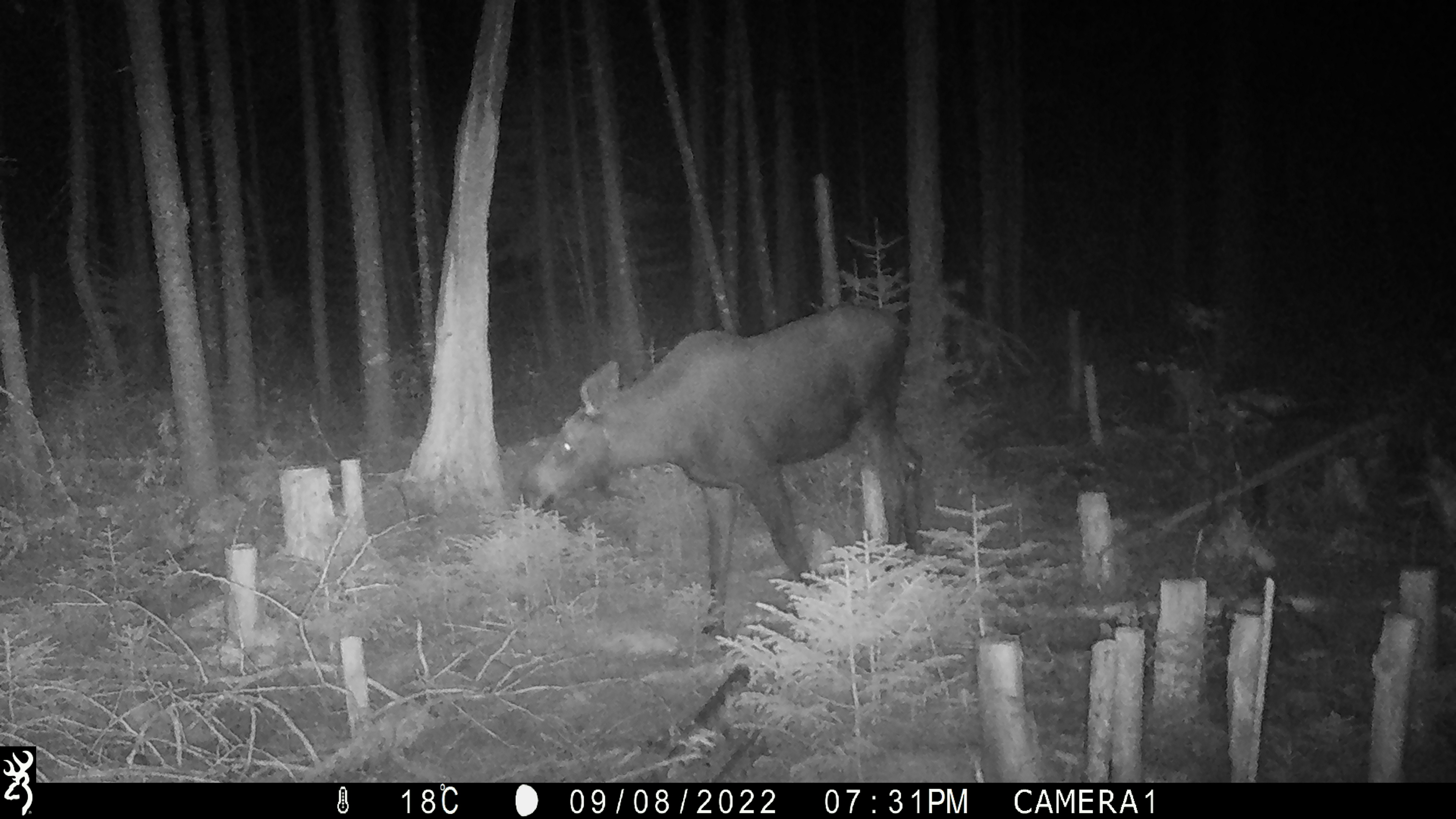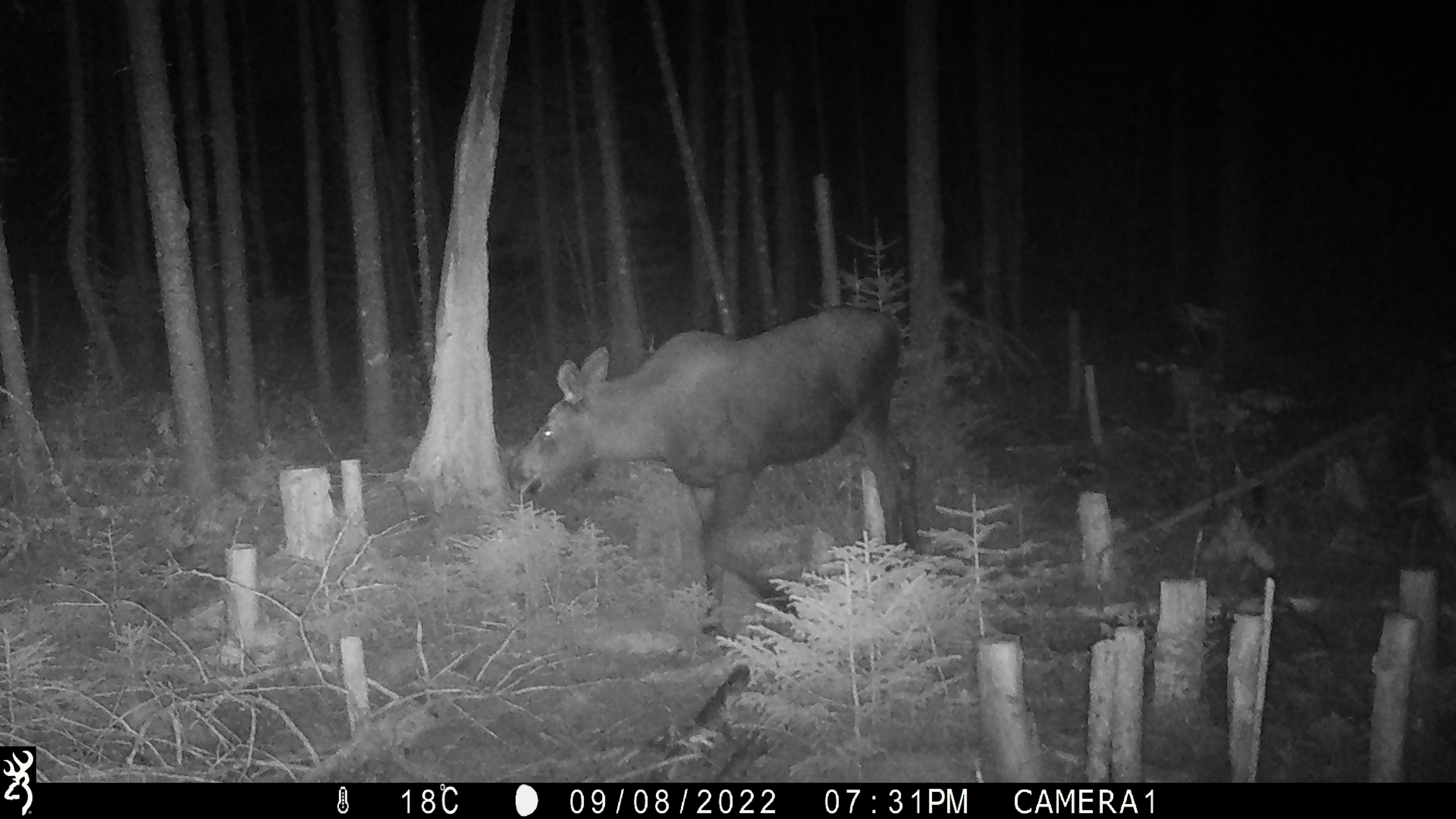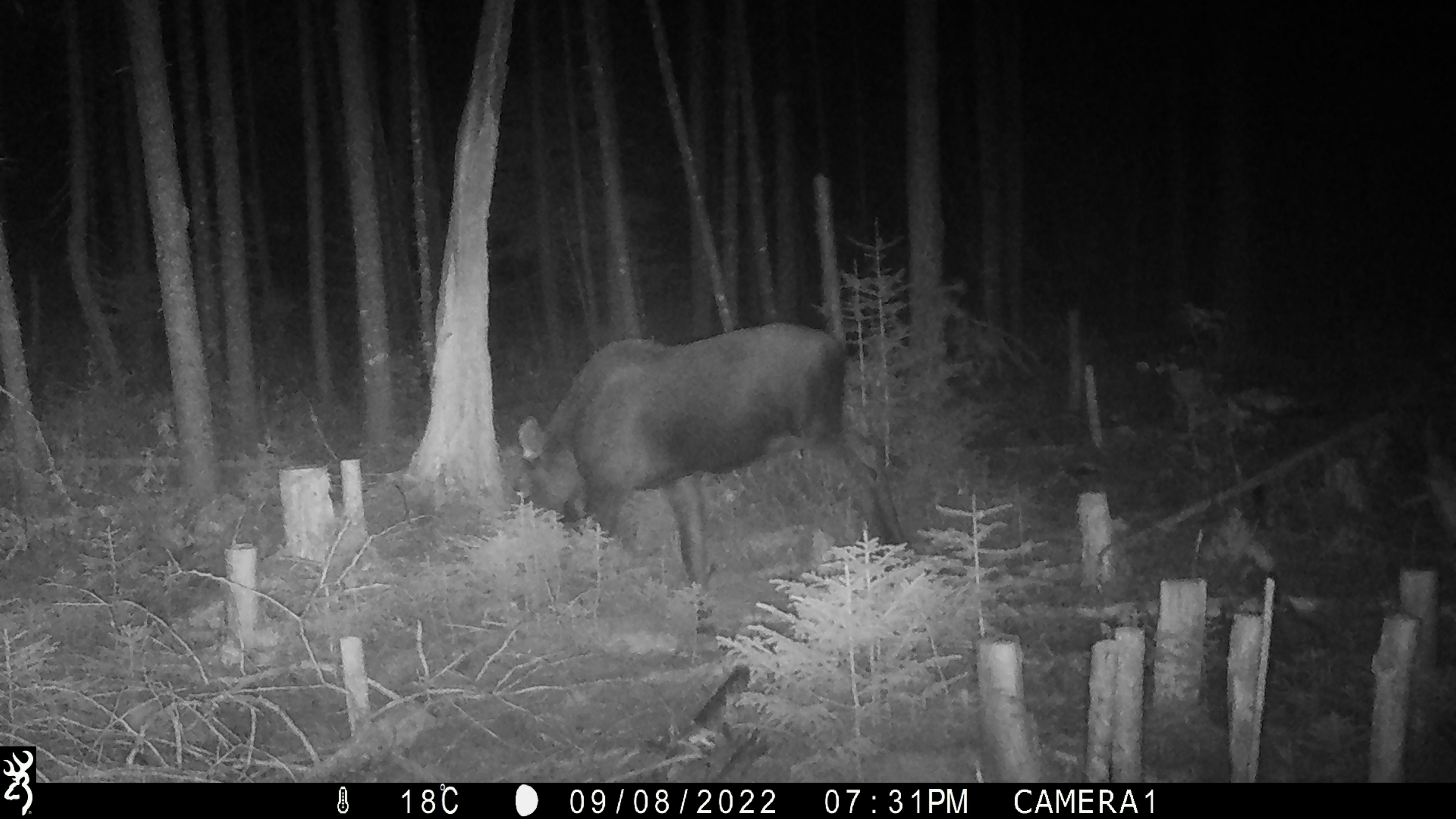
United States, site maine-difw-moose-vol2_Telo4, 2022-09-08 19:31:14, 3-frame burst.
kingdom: Animalia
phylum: Chordata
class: Mammalia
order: Artiodactyla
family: Cervidae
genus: Alces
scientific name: Alces alces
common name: moose